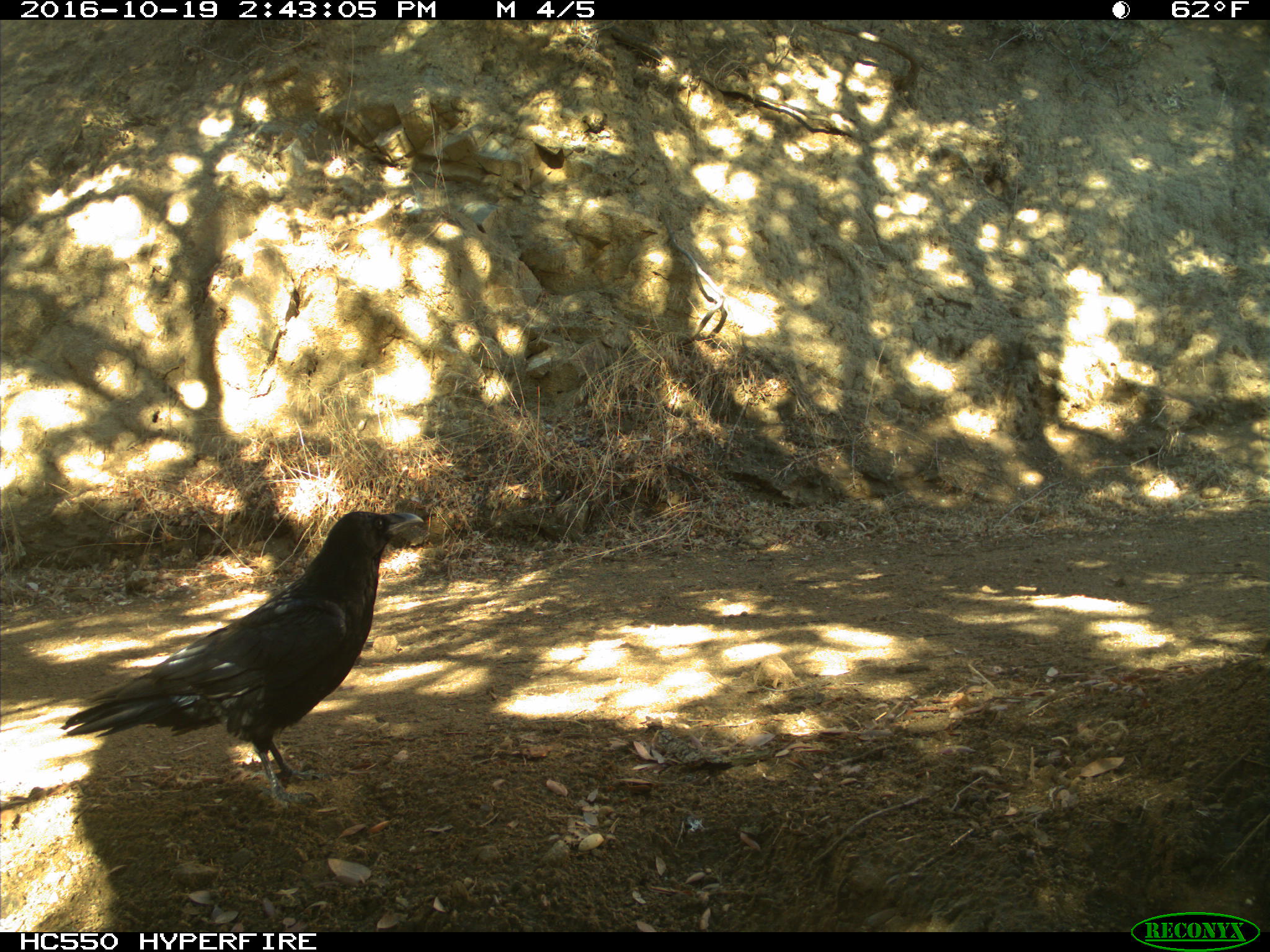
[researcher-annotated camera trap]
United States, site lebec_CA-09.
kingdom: Animalia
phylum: Chordata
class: Aves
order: Passeriformes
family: Corvidae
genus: Corvus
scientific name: Corvus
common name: crows and ravens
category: unidentified corvus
Unidentified corvus (crows and ravens) (Corvus).